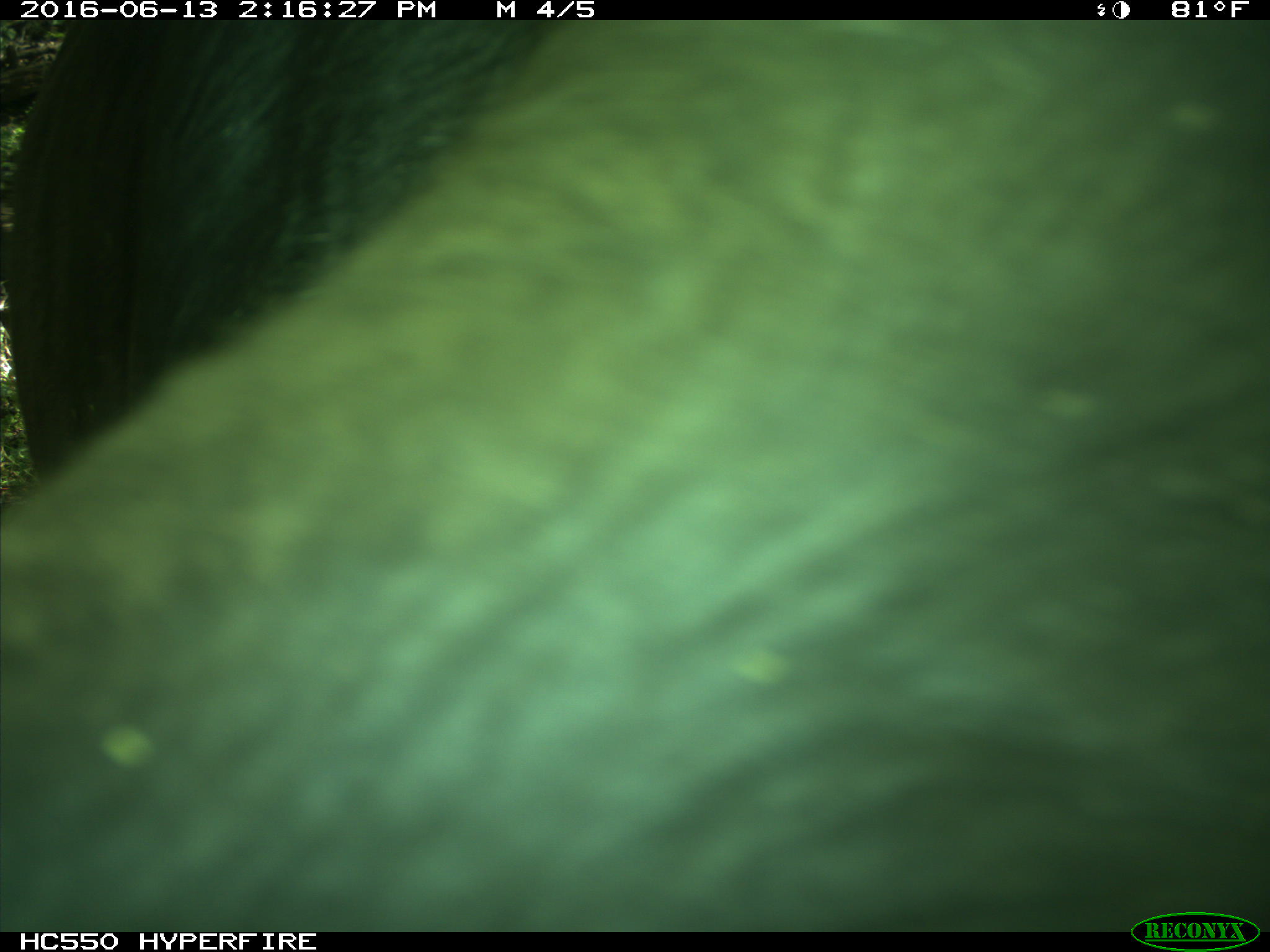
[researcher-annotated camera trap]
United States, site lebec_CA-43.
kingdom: Animalia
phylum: Chordata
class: Mammalia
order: Artiodactyla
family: Bovidae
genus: Bos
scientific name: Bos taurus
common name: domestic cow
Bos taurus (domestic cow).